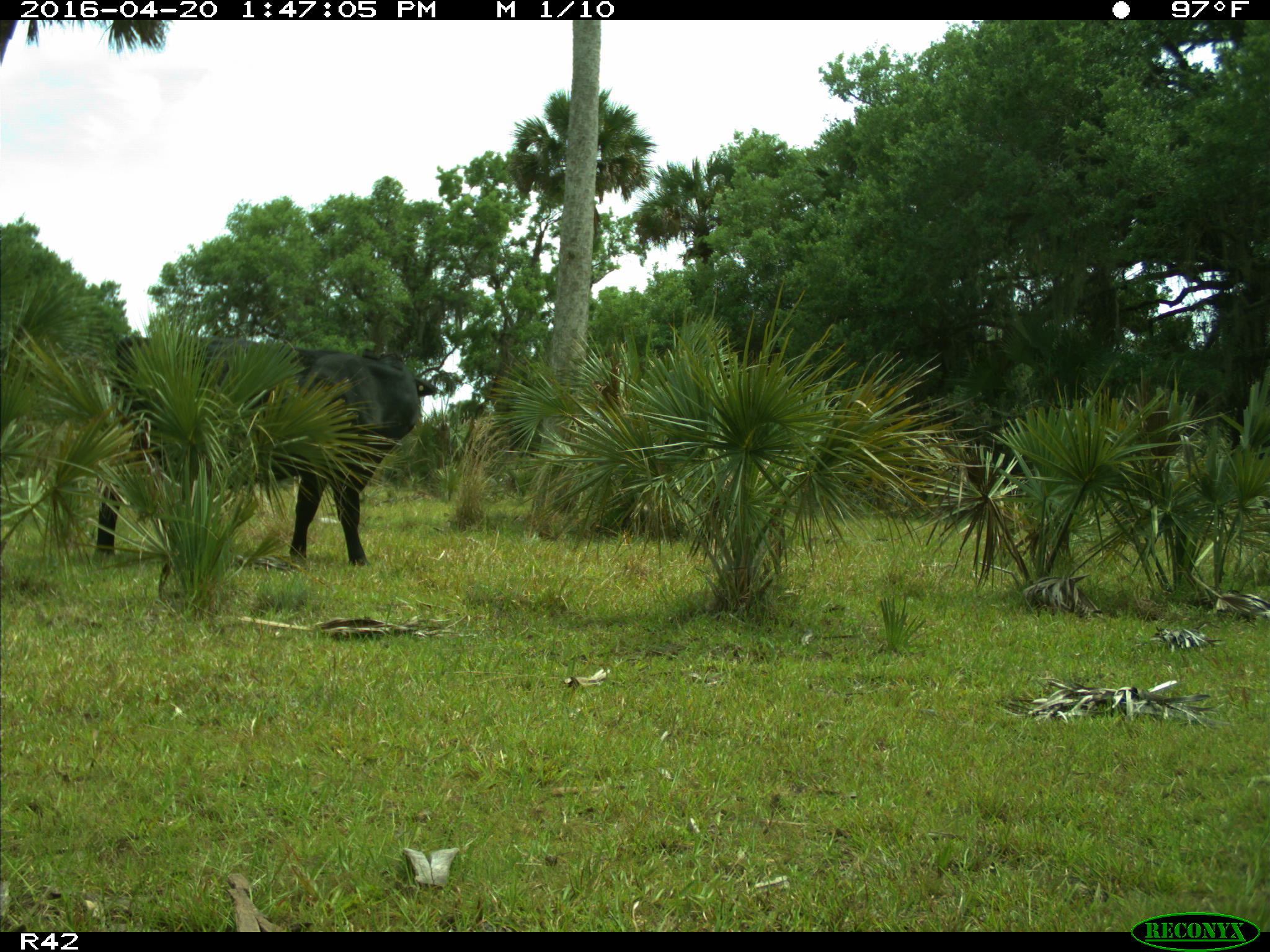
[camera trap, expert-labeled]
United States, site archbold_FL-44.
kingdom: Animalia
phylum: Chordata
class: Mammalia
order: Artiodactyla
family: Bovidae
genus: Bos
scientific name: Bos taurus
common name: domestic cow